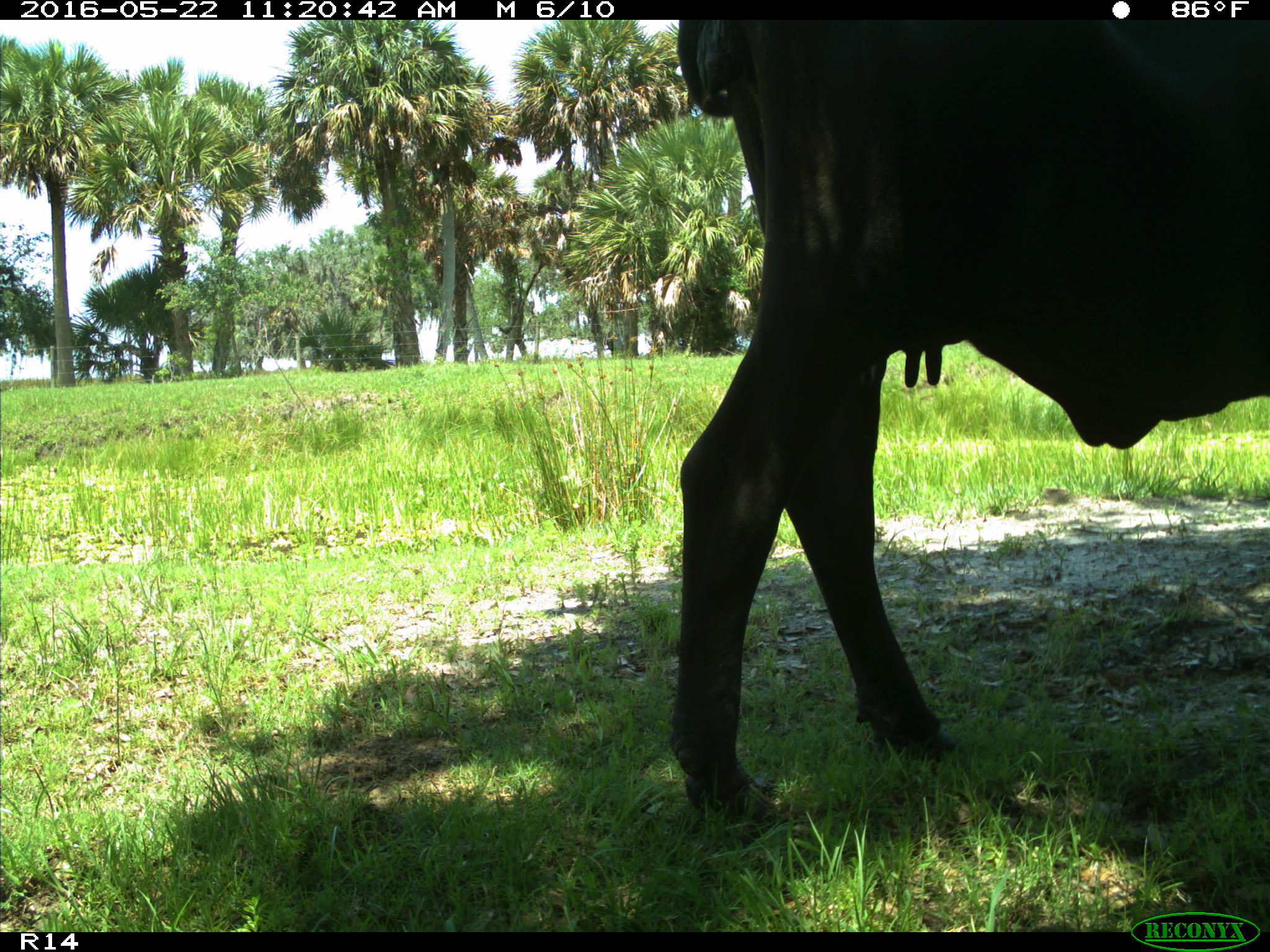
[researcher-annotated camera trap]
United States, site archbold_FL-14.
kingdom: Animalia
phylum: Chordata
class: Mammalia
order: Artiodactyla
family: Bovidae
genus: Bos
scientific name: Bos taurus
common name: domestic cow